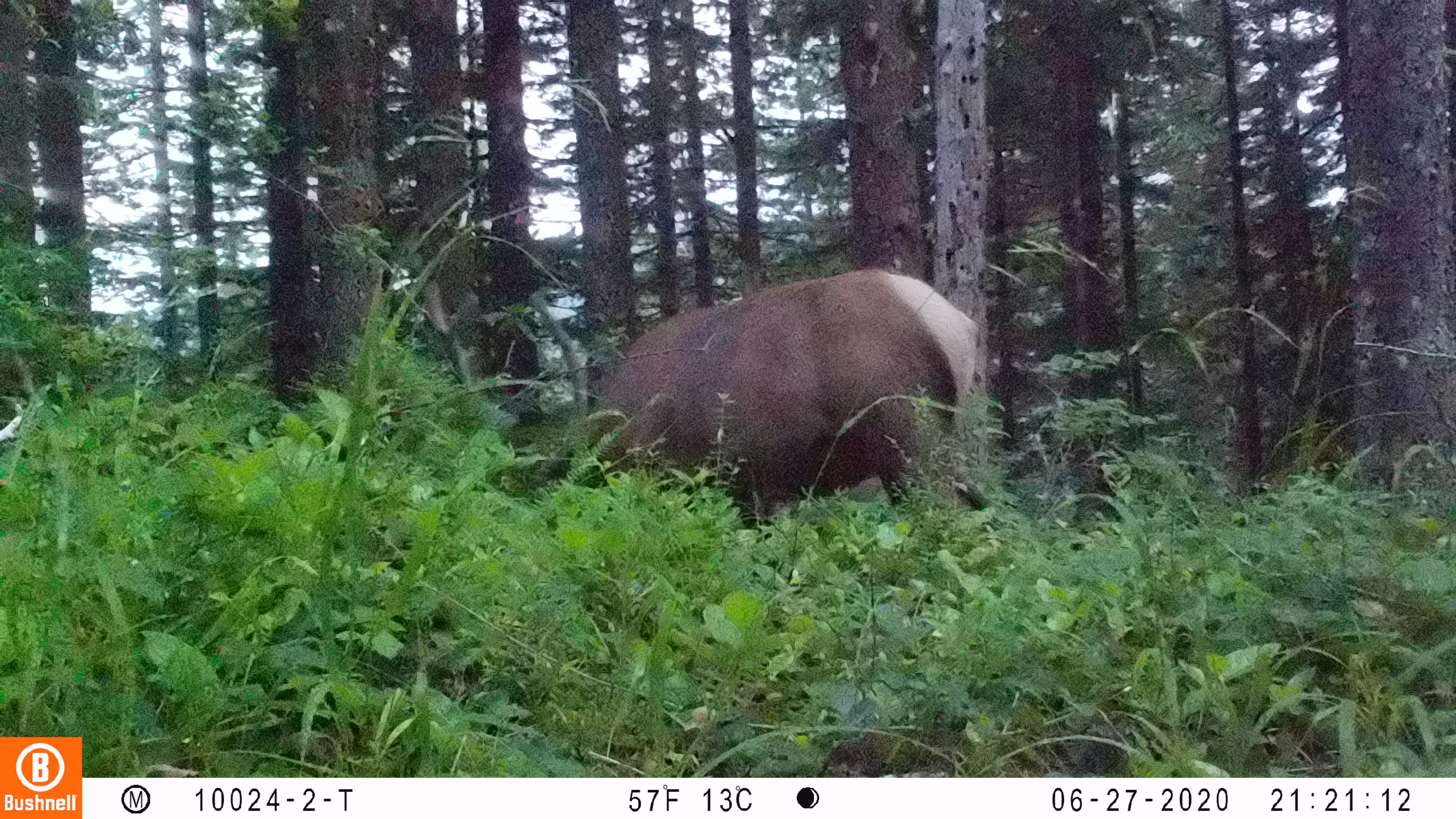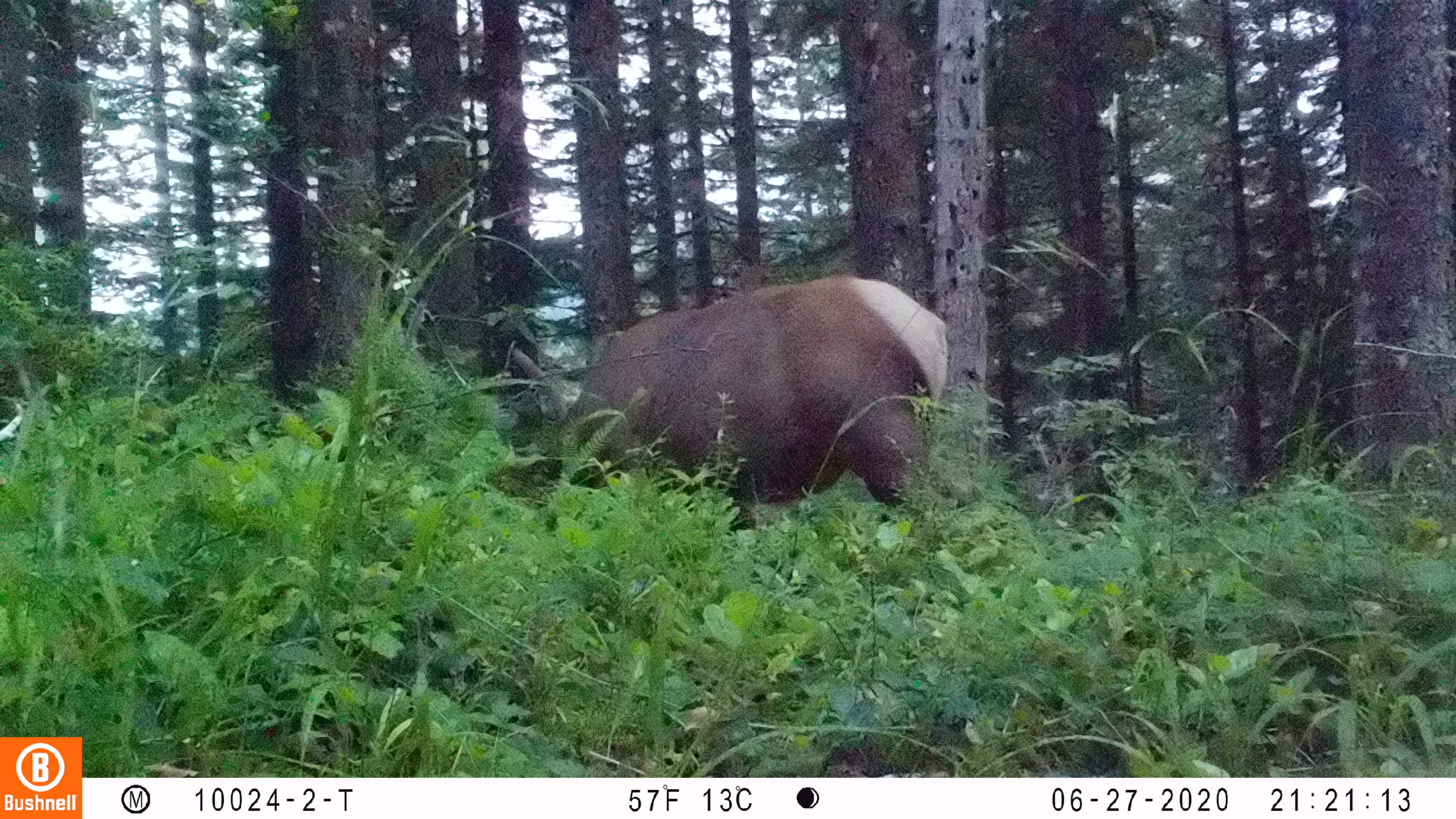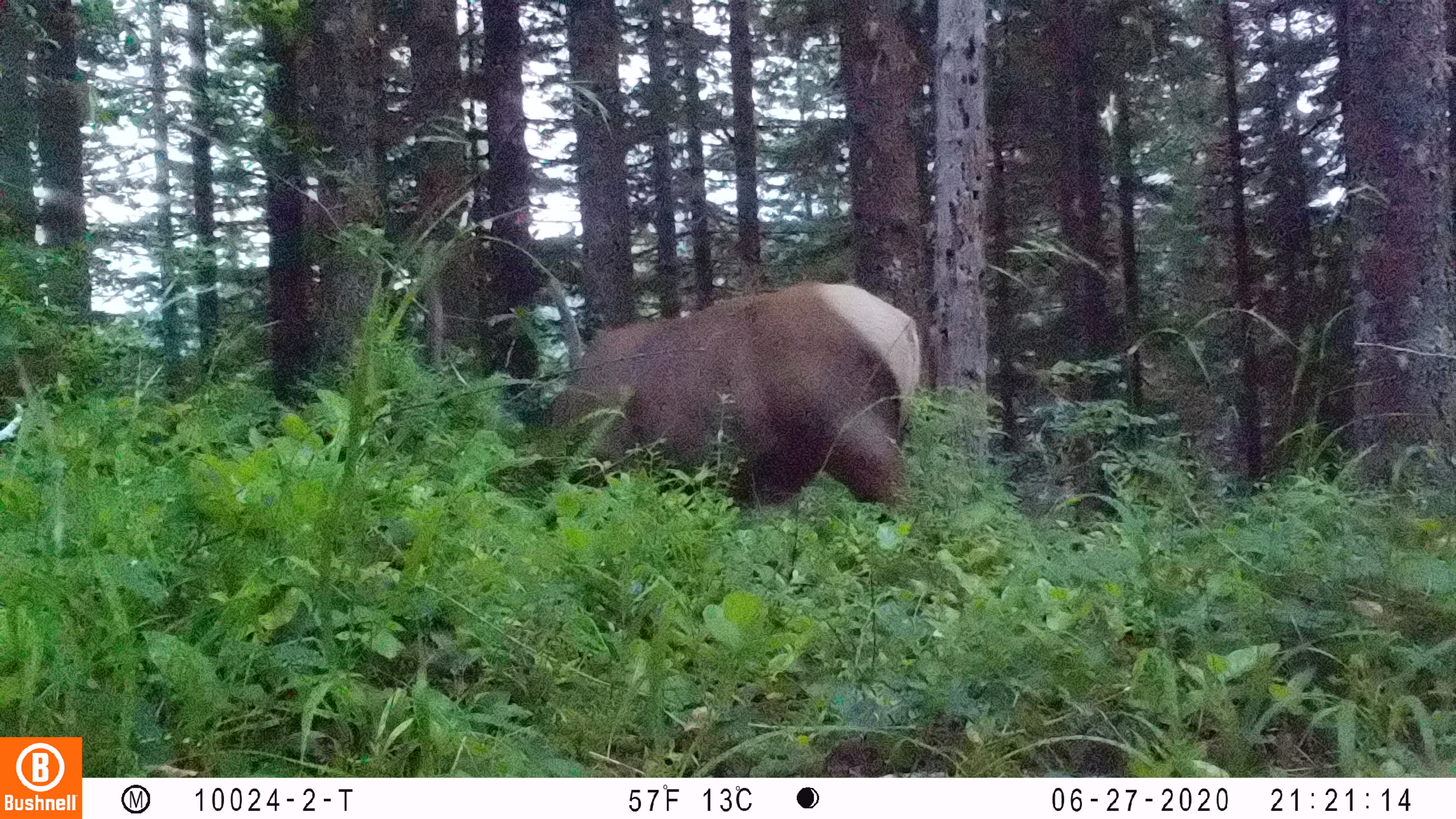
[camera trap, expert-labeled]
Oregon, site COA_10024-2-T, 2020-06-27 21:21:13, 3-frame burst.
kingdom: Animalia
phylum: Chordata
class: Mammalia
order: Artiodactyla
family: Cervidae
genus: Cervus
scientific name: Cervus canadensis roosevelti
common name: roosevelt elk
Roosevelt elk (Cervus canadensis roosevelti).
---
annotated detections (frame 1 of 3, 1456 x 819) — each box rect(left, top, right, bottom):
roosevelt elk: rect(412, 262, 990, 518)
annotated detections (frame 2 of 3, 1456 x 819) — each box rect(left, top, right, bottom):
roosevelt elk: rect(507, 272, 963, 533)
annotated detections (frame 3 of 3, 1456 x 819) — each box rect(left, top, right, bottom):
roosevelt elk: rect(535, 272, 926, 510)